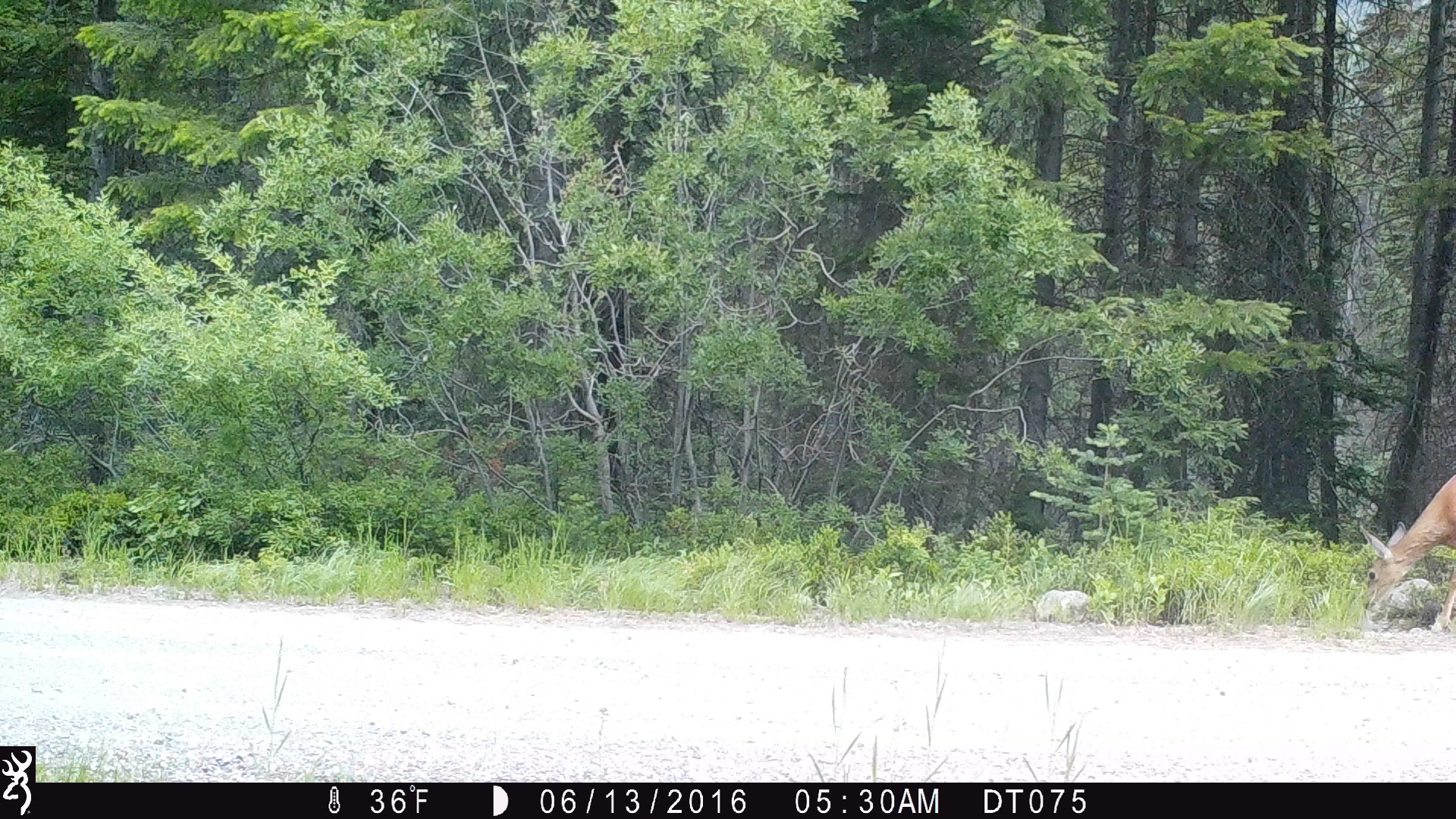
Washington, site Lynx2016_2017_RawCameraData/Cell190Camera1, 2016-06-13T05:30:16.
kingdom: Animalia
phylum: Chordata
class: Mammalia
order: Artiodactyla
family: Cervidae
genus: Odocoileus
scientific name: Odocoileus hemionus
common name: mule deer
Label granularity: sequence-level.